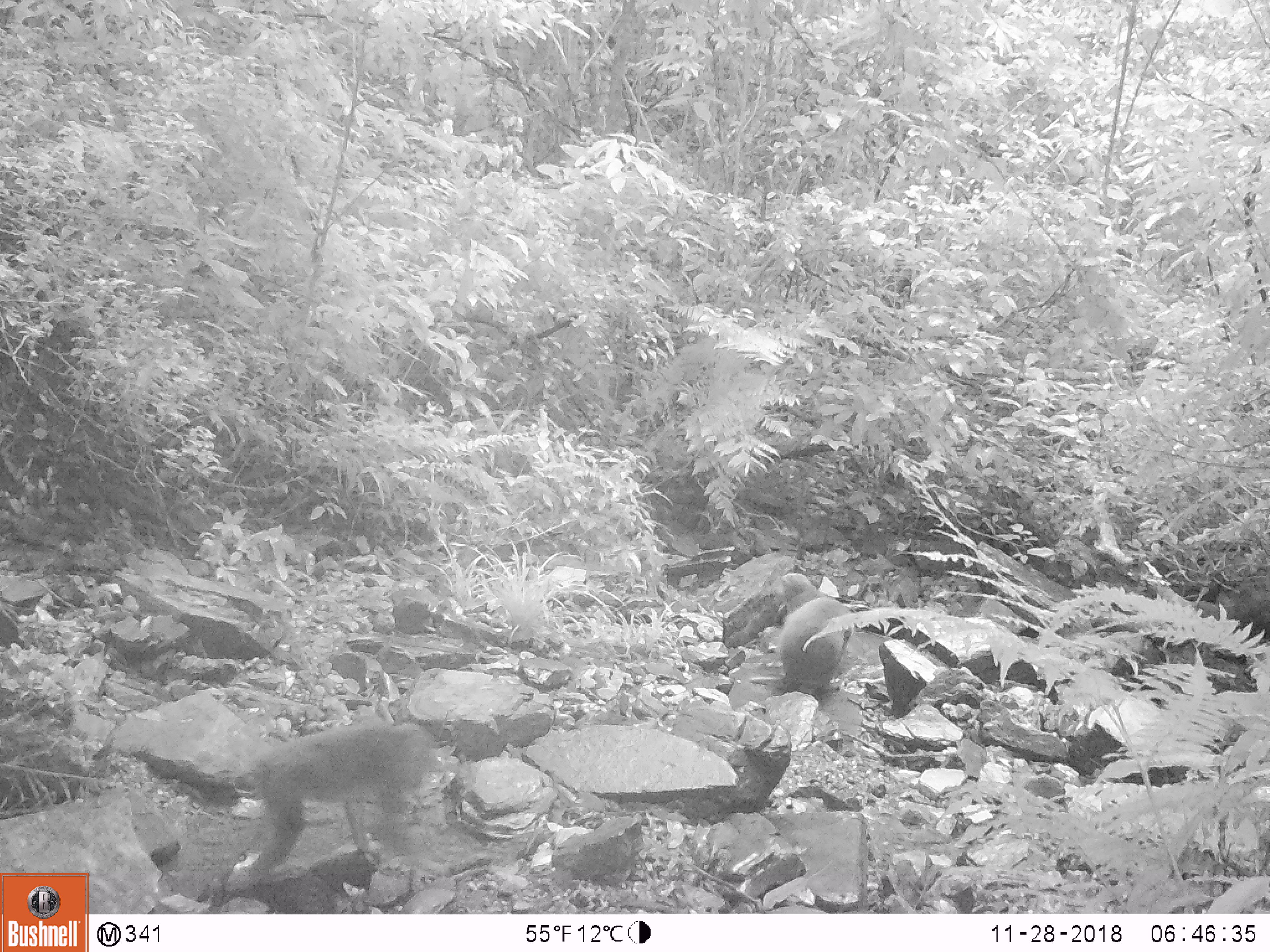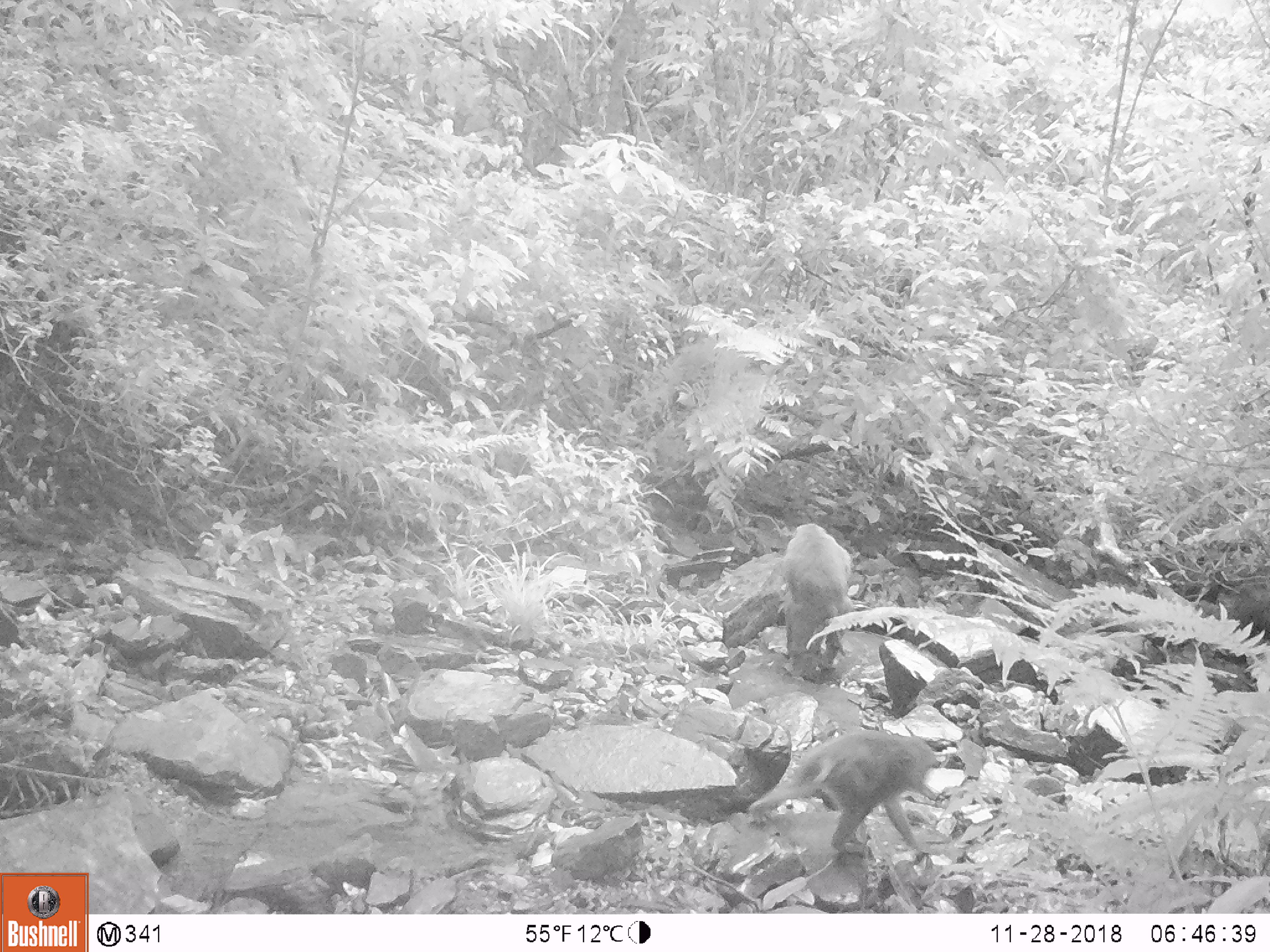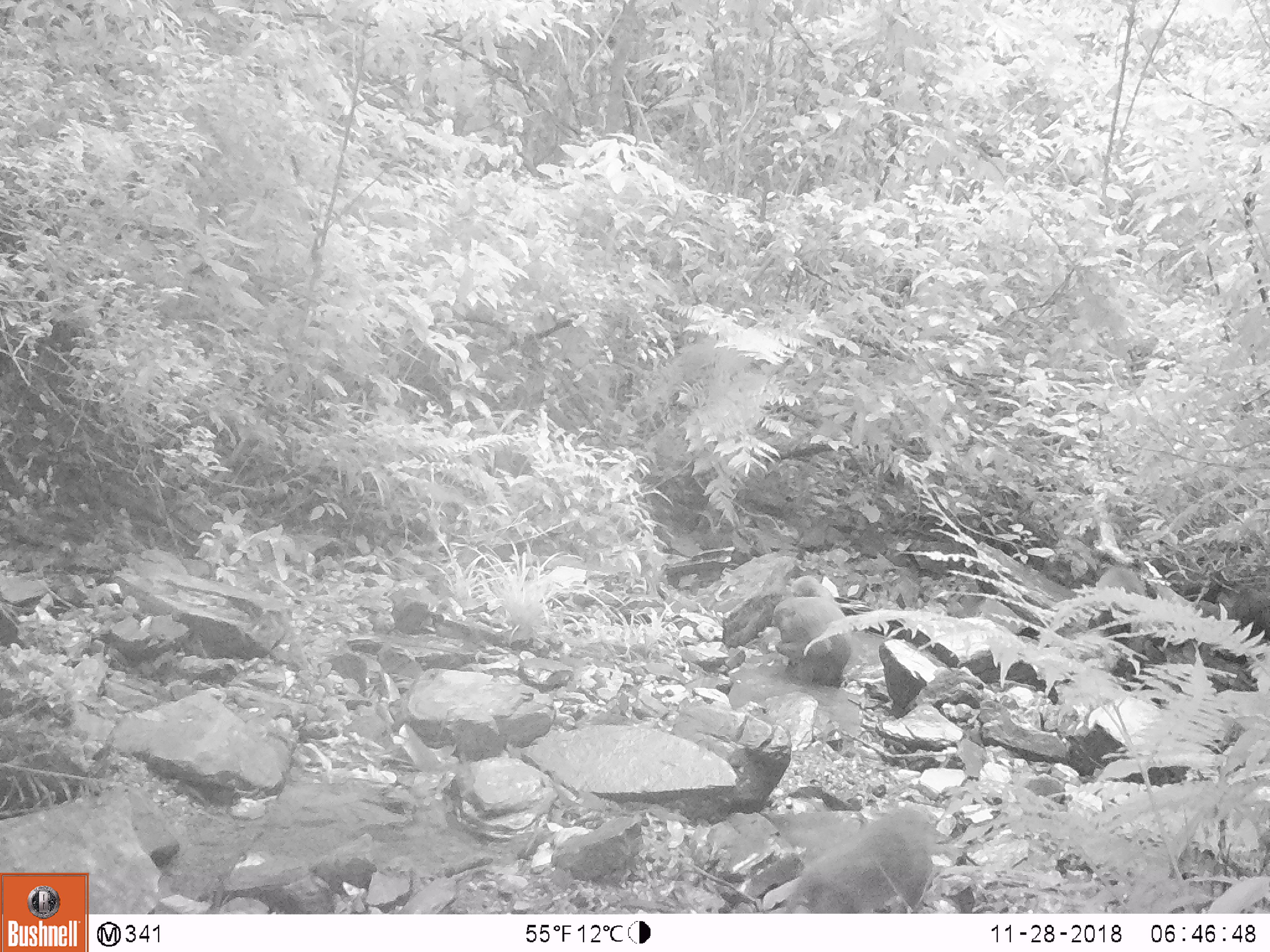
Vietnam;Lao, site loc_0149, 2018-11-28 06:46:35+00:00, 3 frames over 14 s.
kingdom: Animalia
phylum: Chordata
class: Mammalia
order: Primates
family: Cercopithecidae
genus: Macaca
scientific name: Macaca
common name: macaques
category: assam or rhesus macaque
Assam or rhesus macaque (macaques) (Macaca). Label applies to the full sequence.